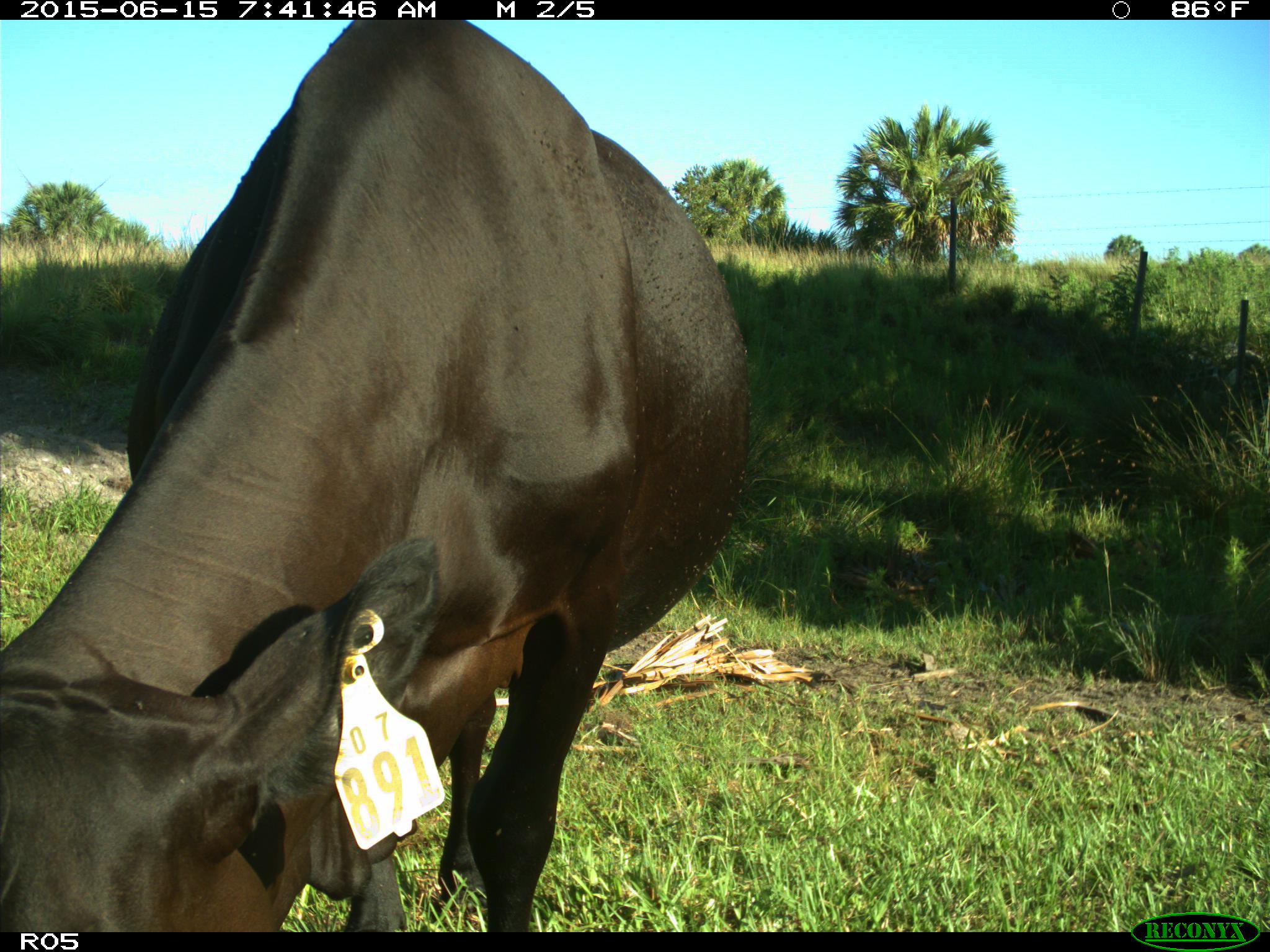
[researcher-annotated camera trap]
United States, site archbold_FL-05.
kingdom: Animalia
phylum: Chordata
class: Mammalia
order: Artiodactyla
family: Bovidae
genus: Bos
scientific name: Bos taurus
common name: domestic cow